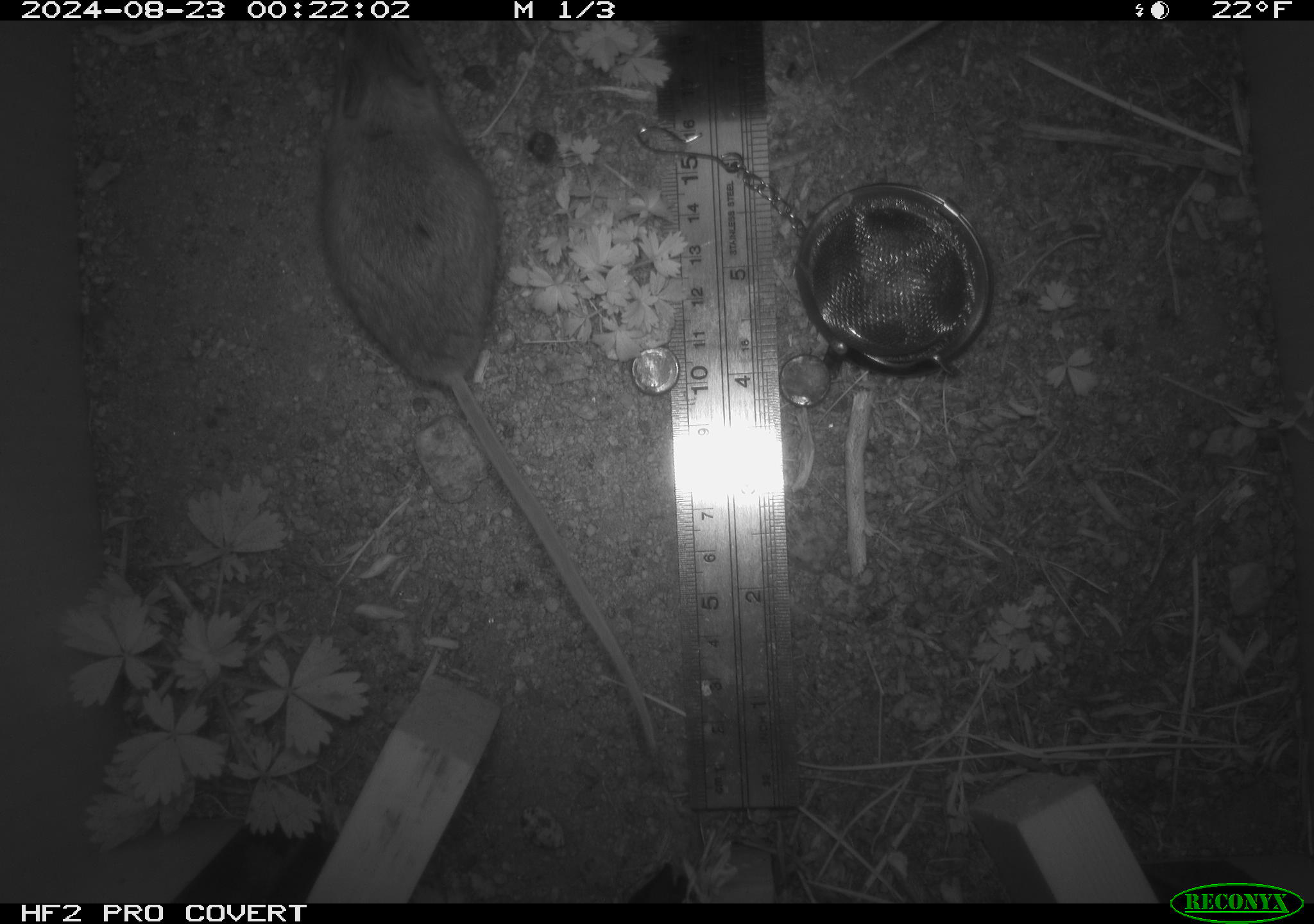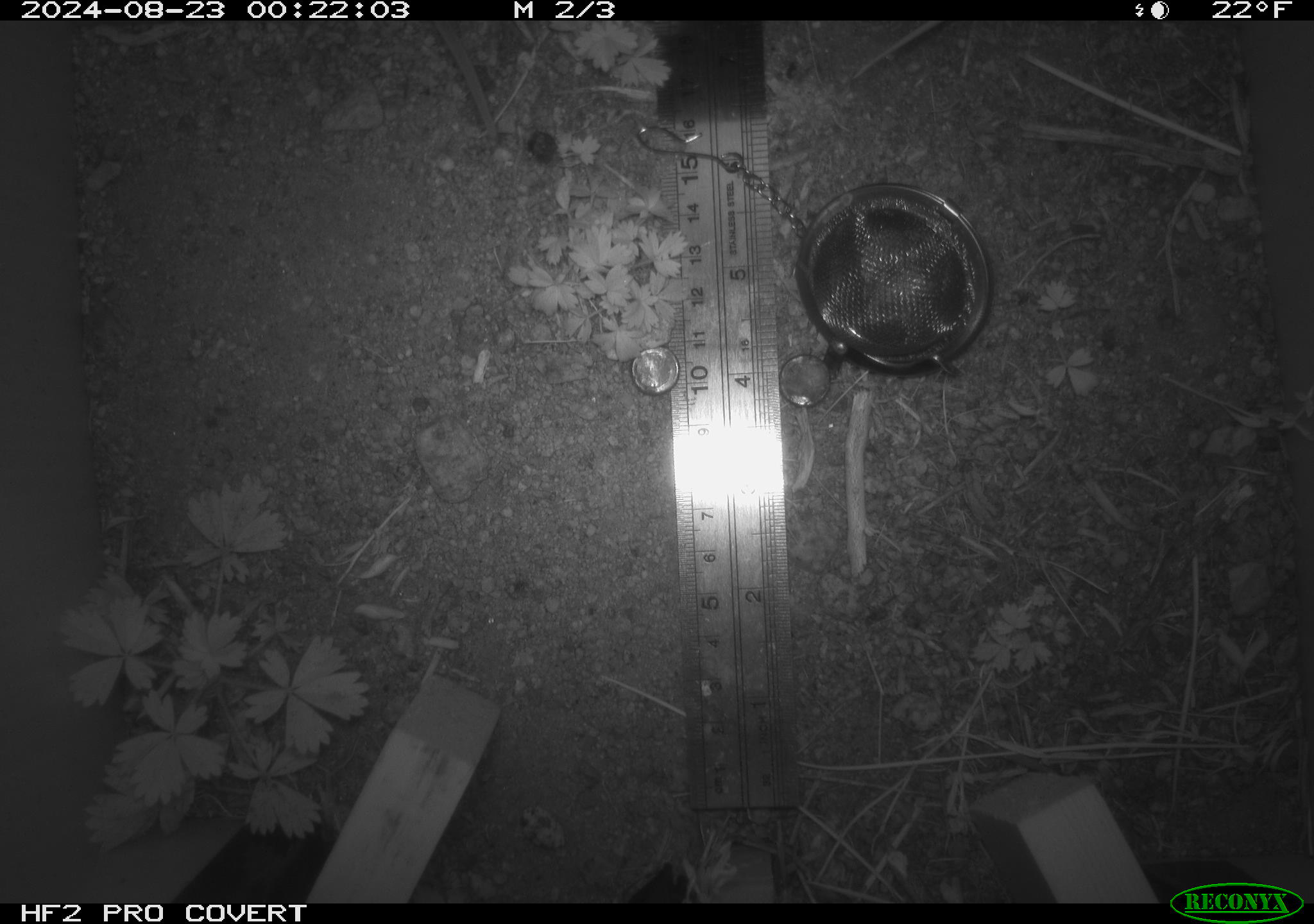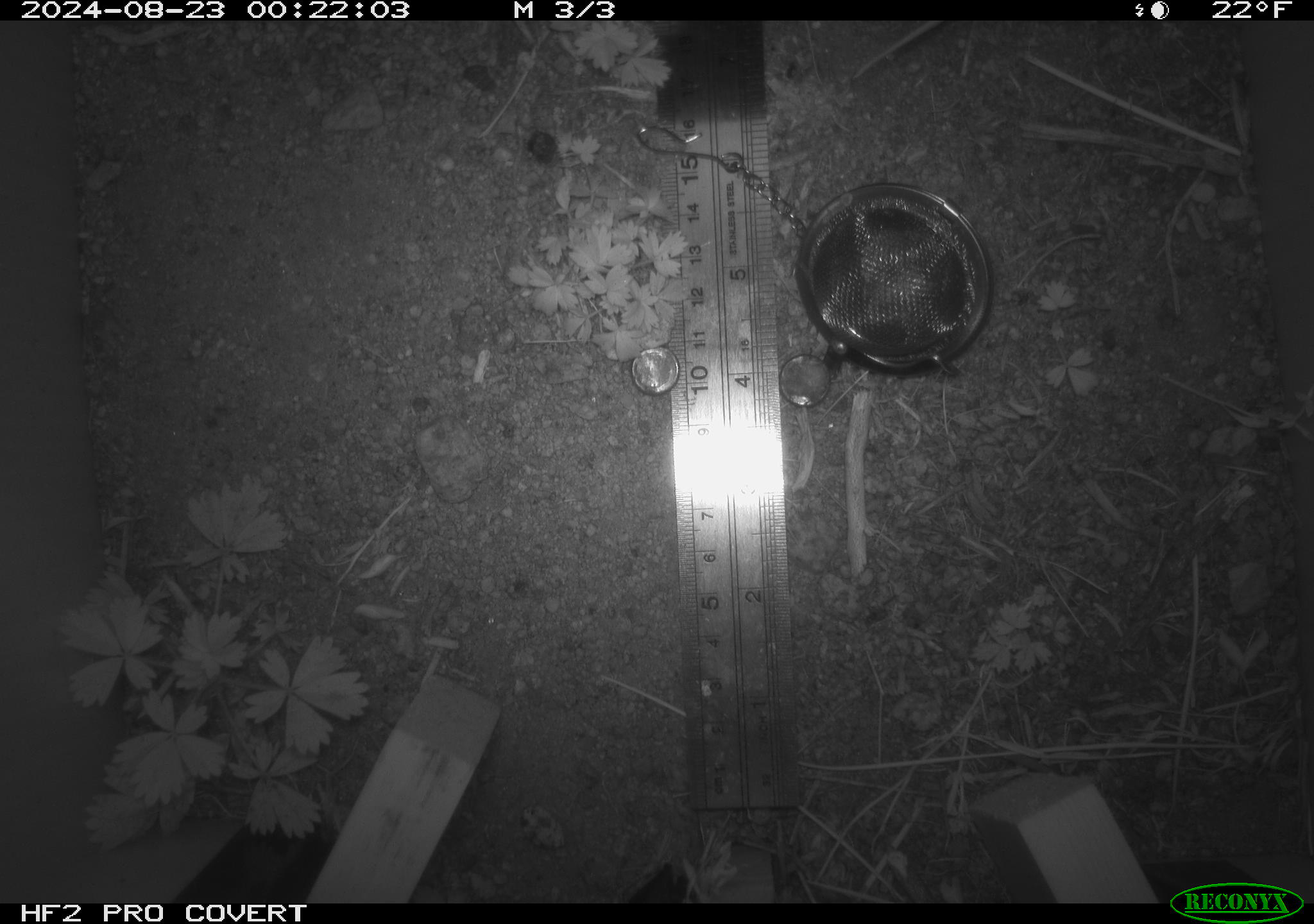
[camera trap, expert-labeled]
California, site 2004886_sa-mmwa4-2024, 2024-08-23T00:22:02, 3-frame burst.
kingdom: Animalia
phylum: Chordata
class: Mammalia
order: Rodentia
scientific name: Rodentia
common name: mouse species